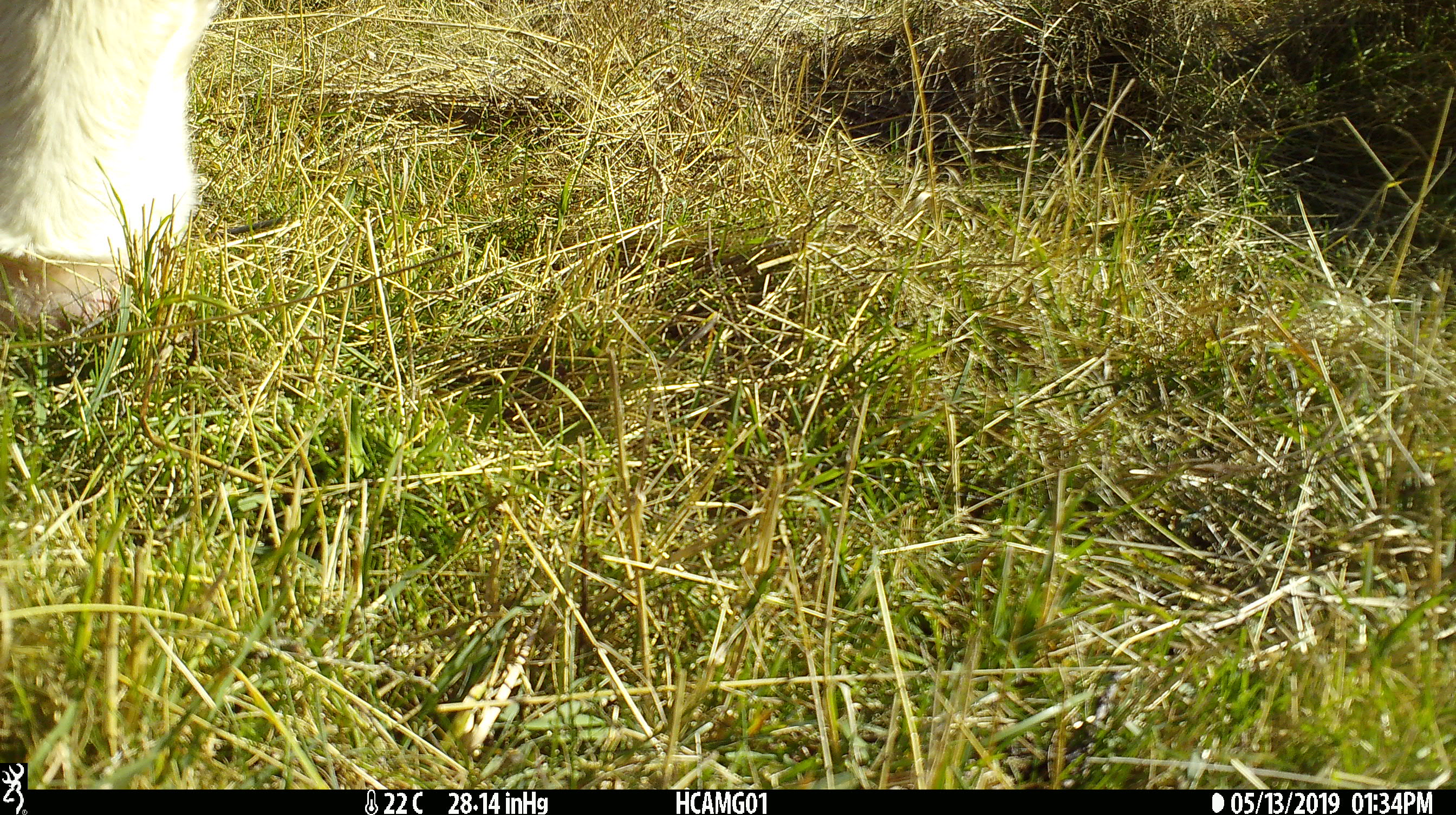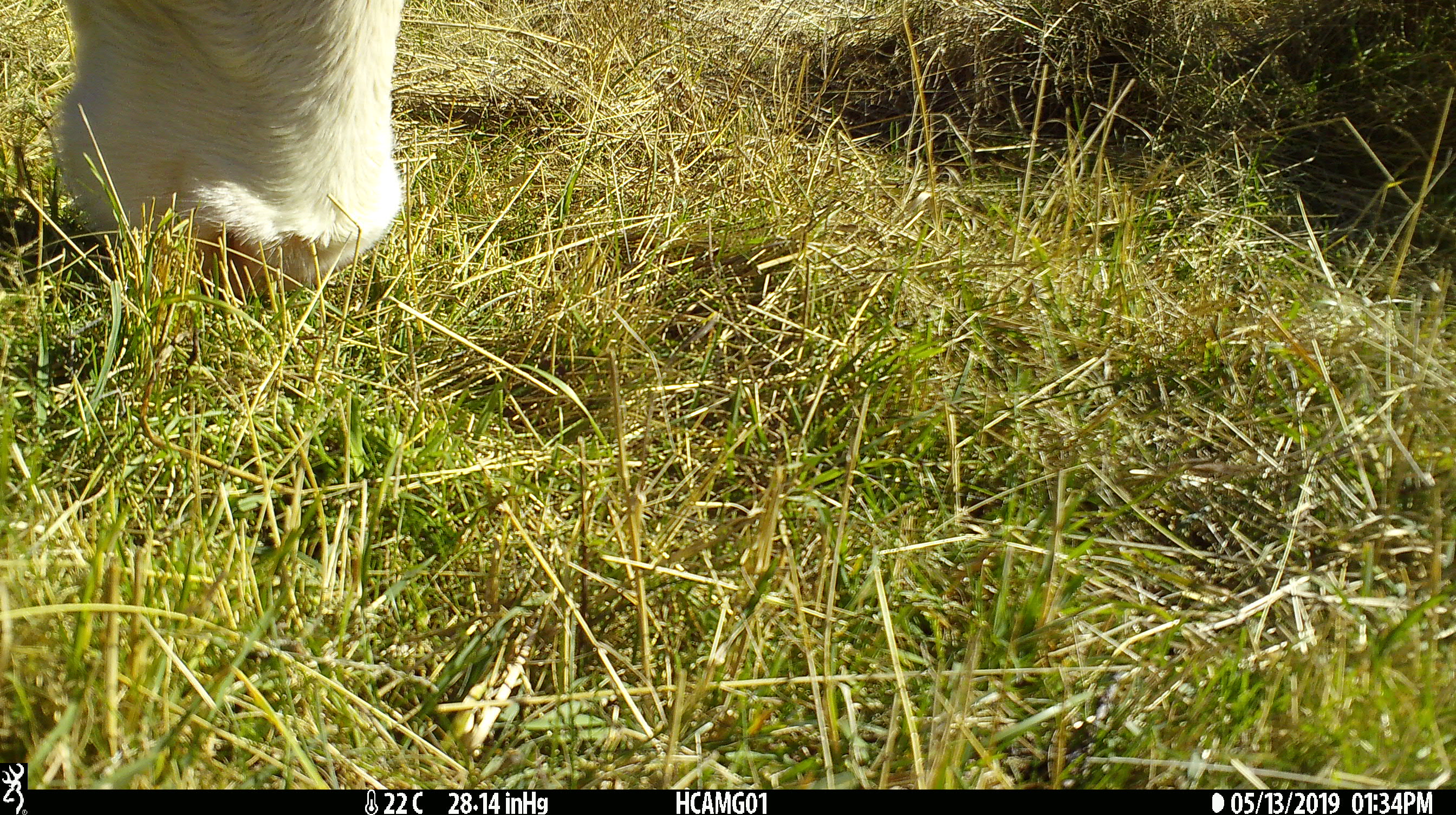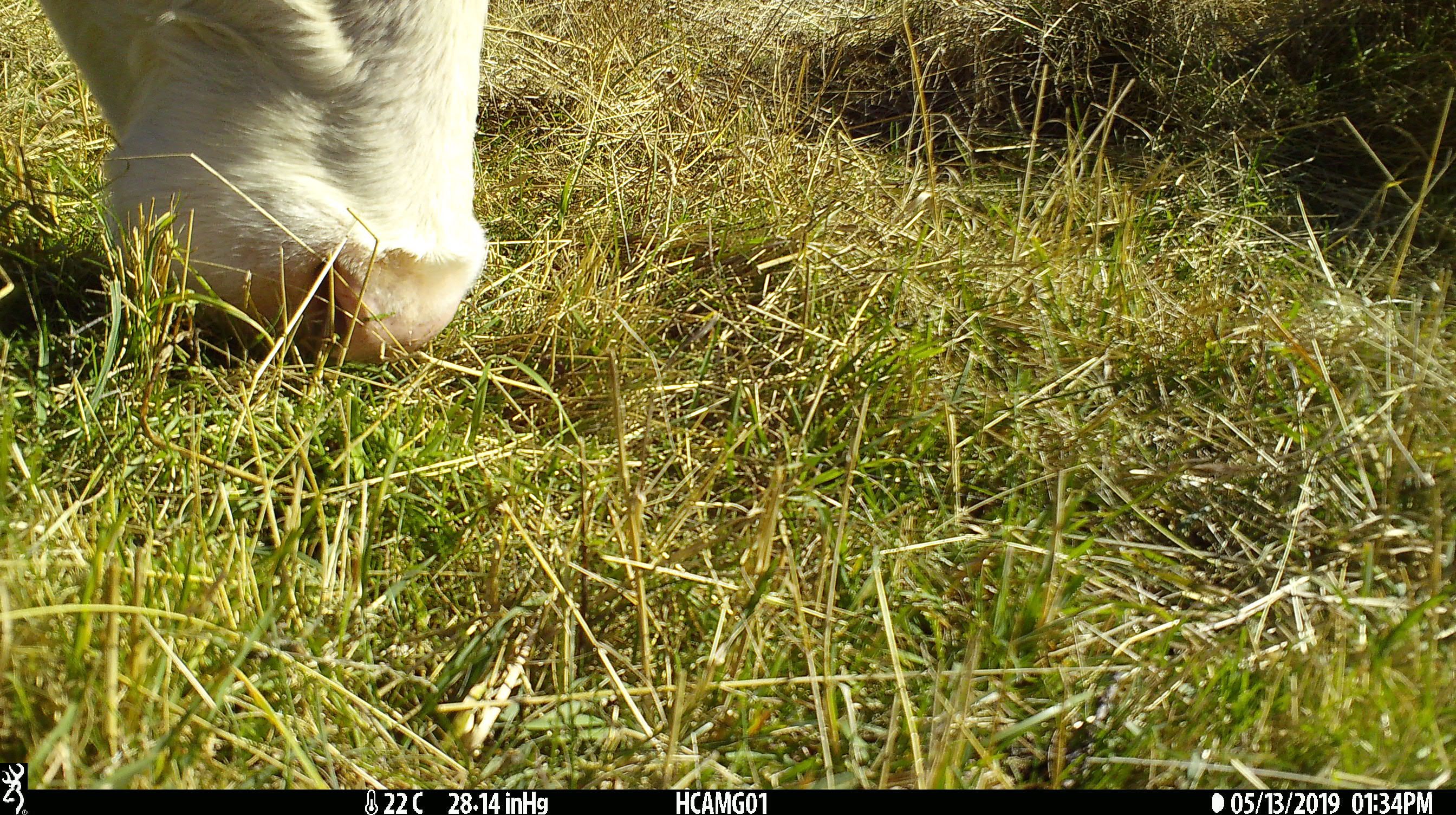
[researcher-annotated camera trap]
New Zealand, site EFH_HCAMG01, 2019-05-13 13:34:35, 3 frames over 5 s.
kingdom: Animalia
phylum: Chordata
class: Mammalia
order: Artiodactyla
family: Bovidae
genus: Bos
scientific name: Bos taurus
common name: domestic cow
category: cow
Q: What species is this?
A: Cow (domestic cow) (Bos taurus).